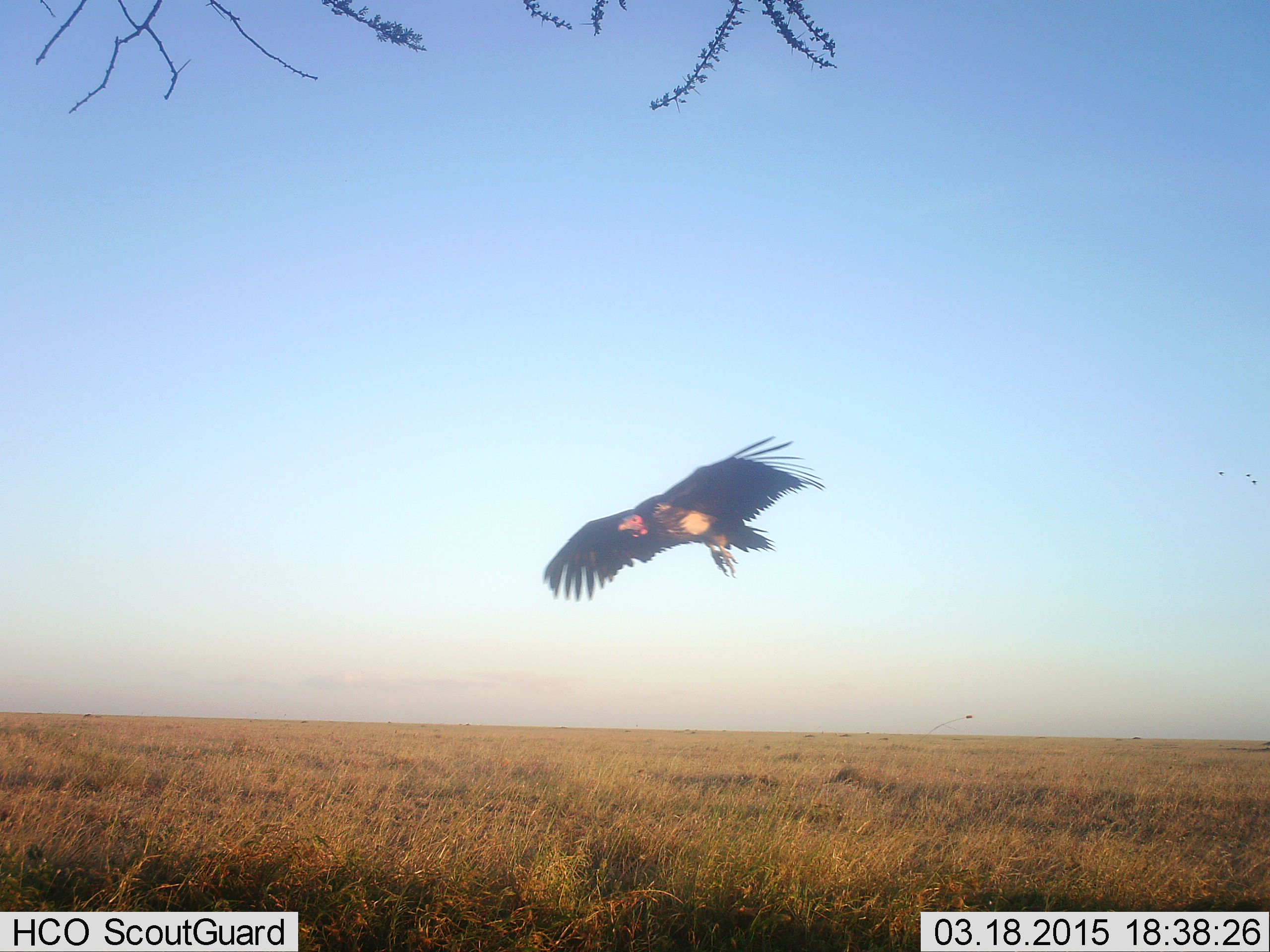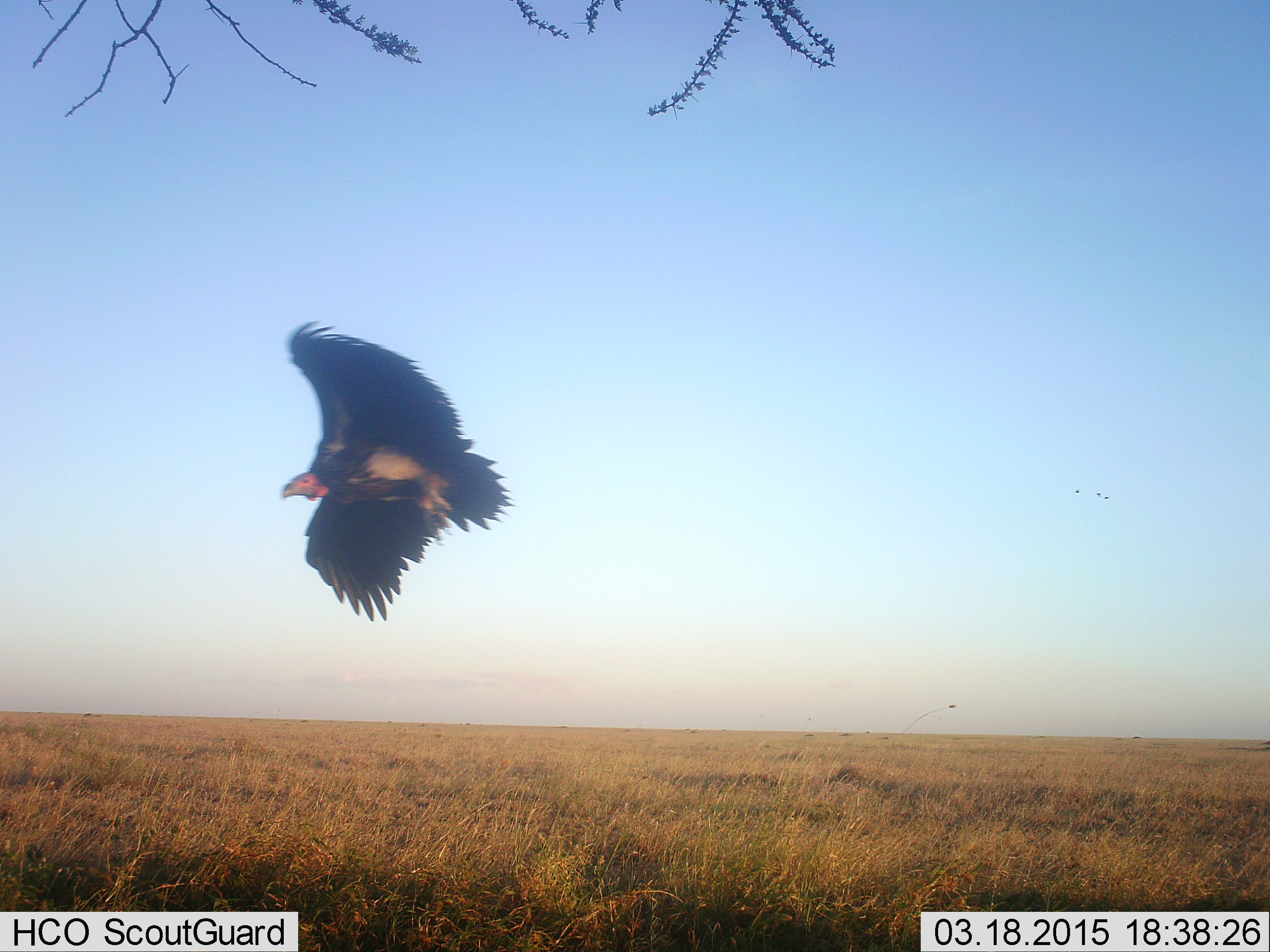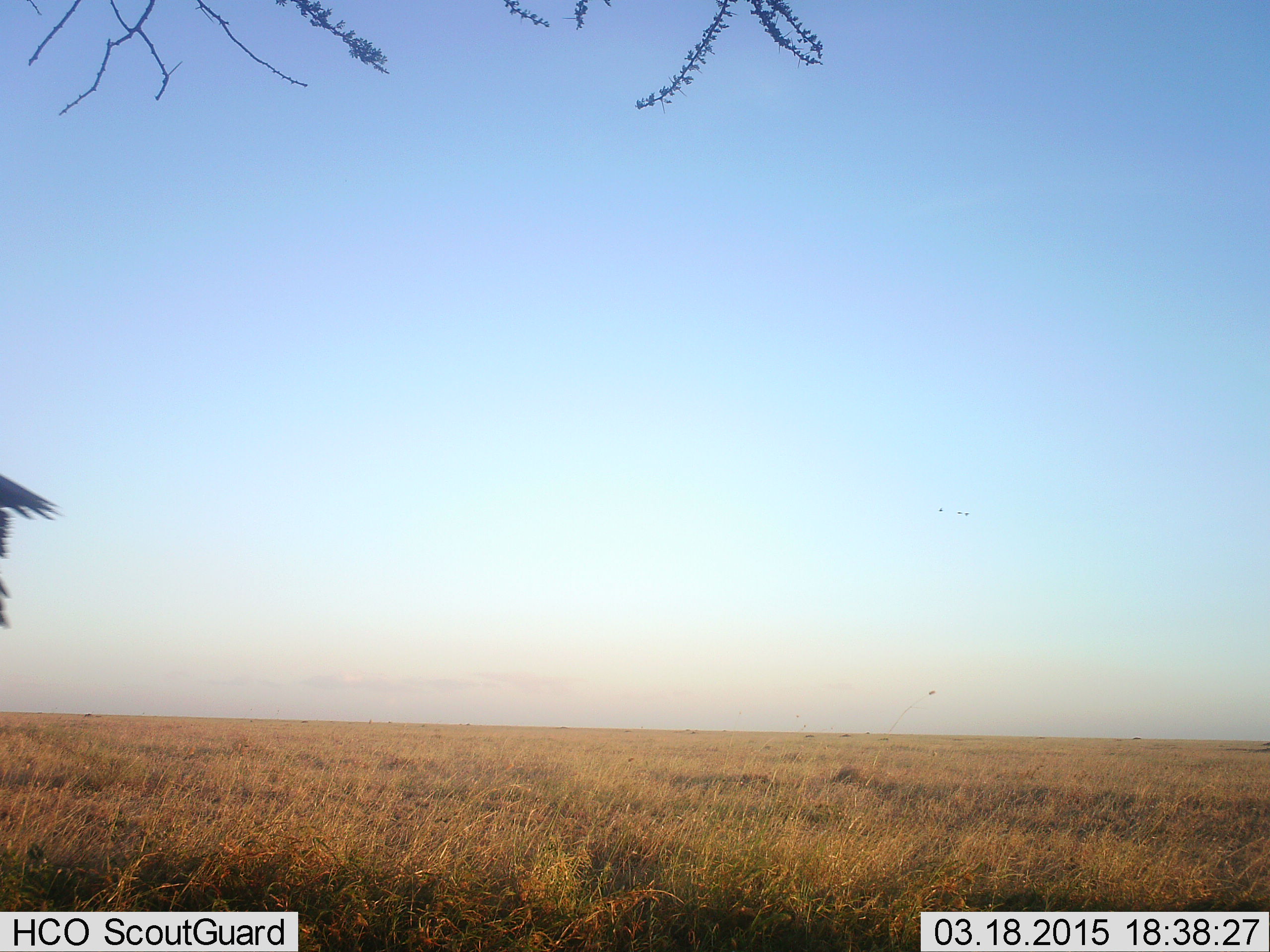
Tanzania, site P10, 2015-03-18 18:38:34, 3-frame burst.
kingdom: Animalia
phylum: Chordata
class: Aves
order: Accipitriformes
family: Accipitridae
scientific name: Accipitridae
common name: vulture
Vulture (Accipitridae), count 1. Behavior (volunteer vote fractions): standing 0%, resting 0%, moving 100%, interacting 0%. Young present (vote fraction): 0%. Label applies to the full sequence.